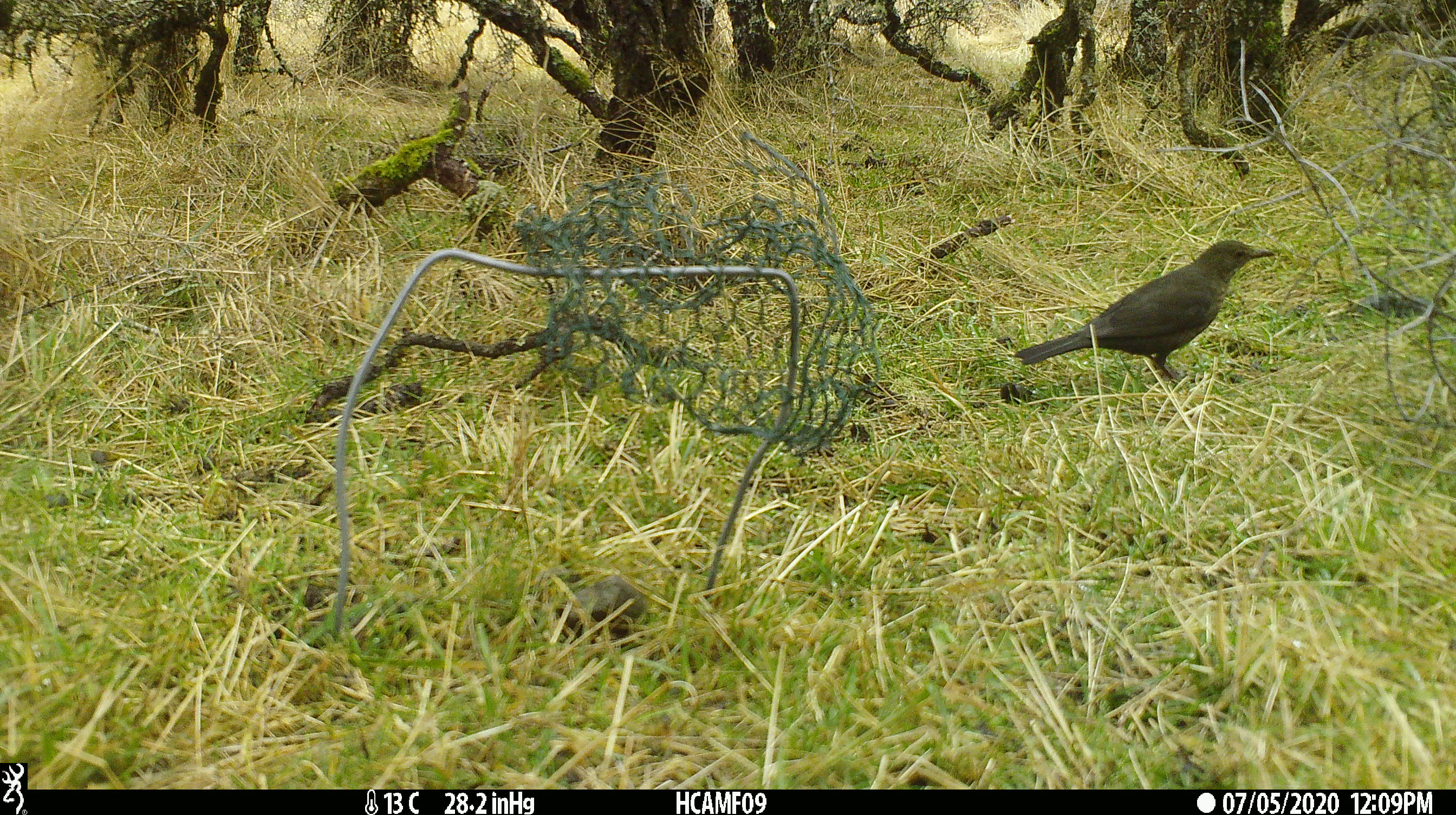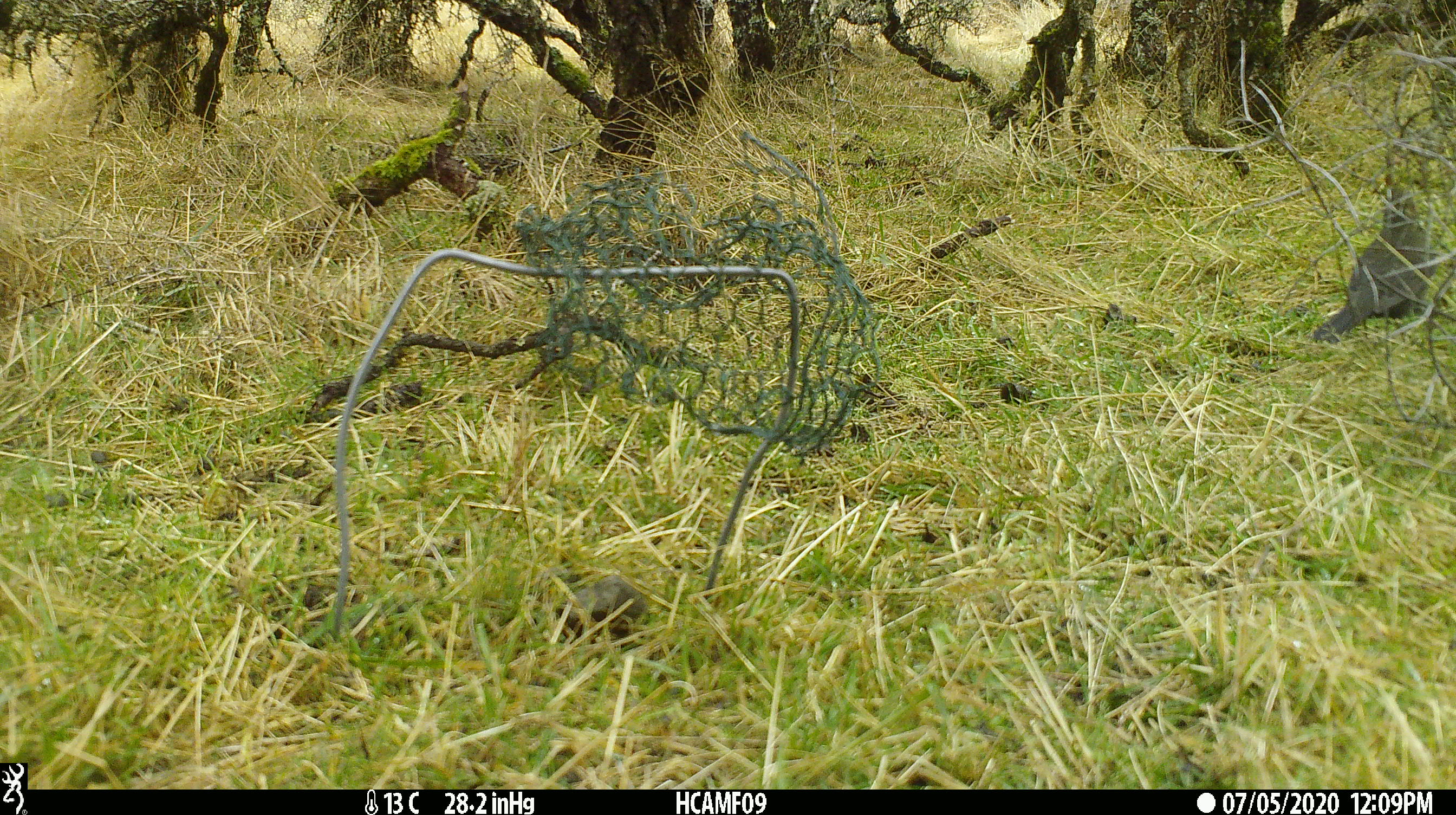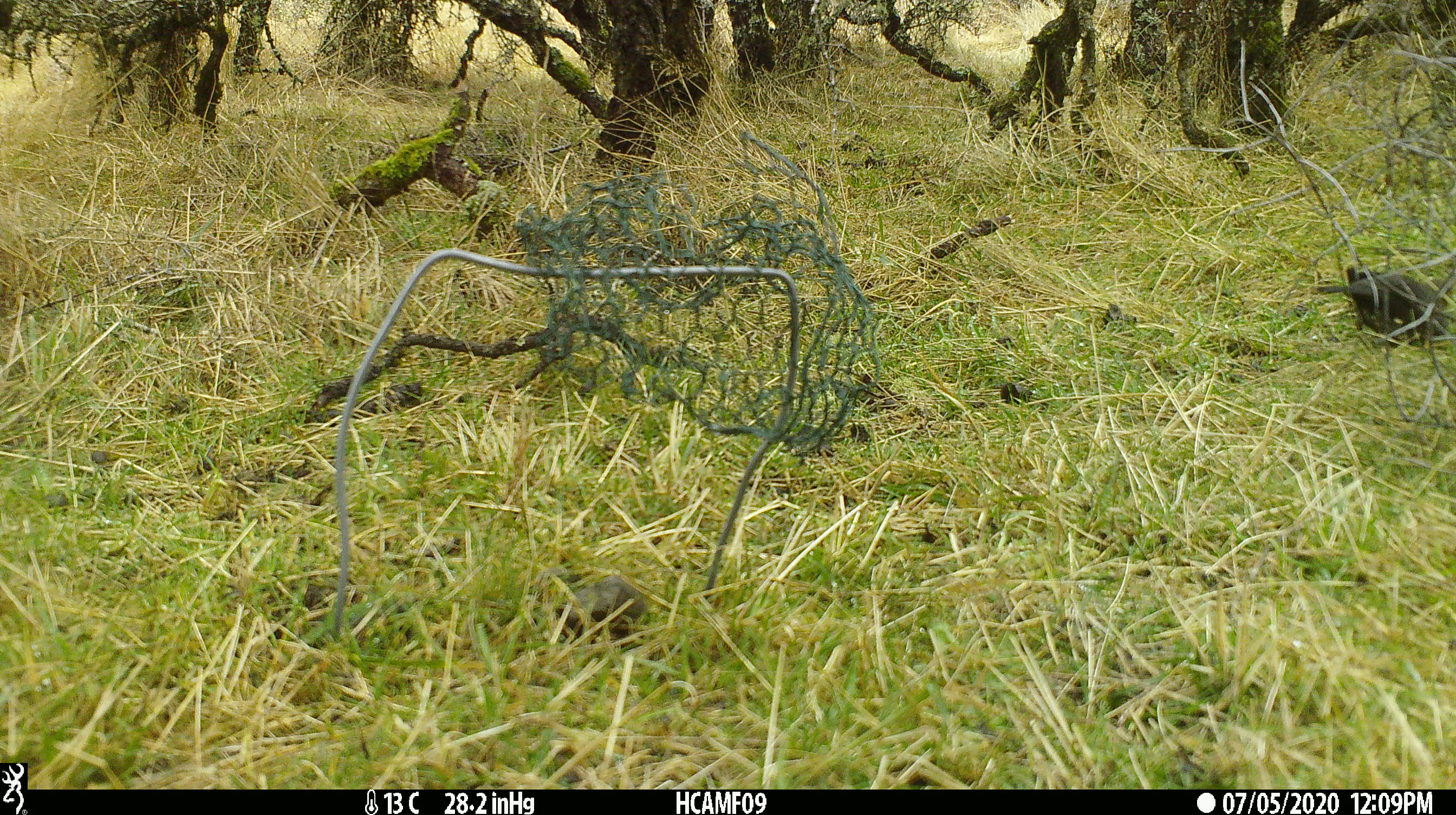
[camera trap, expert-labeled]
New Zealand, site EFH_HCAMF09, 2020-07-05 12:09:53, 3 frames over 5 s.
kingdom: Animalia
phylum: Chordata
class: Aves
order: Passeriformes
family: Turdidae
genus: Turdus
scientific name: Turdus merula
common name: eurasian blackbird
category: blackbird